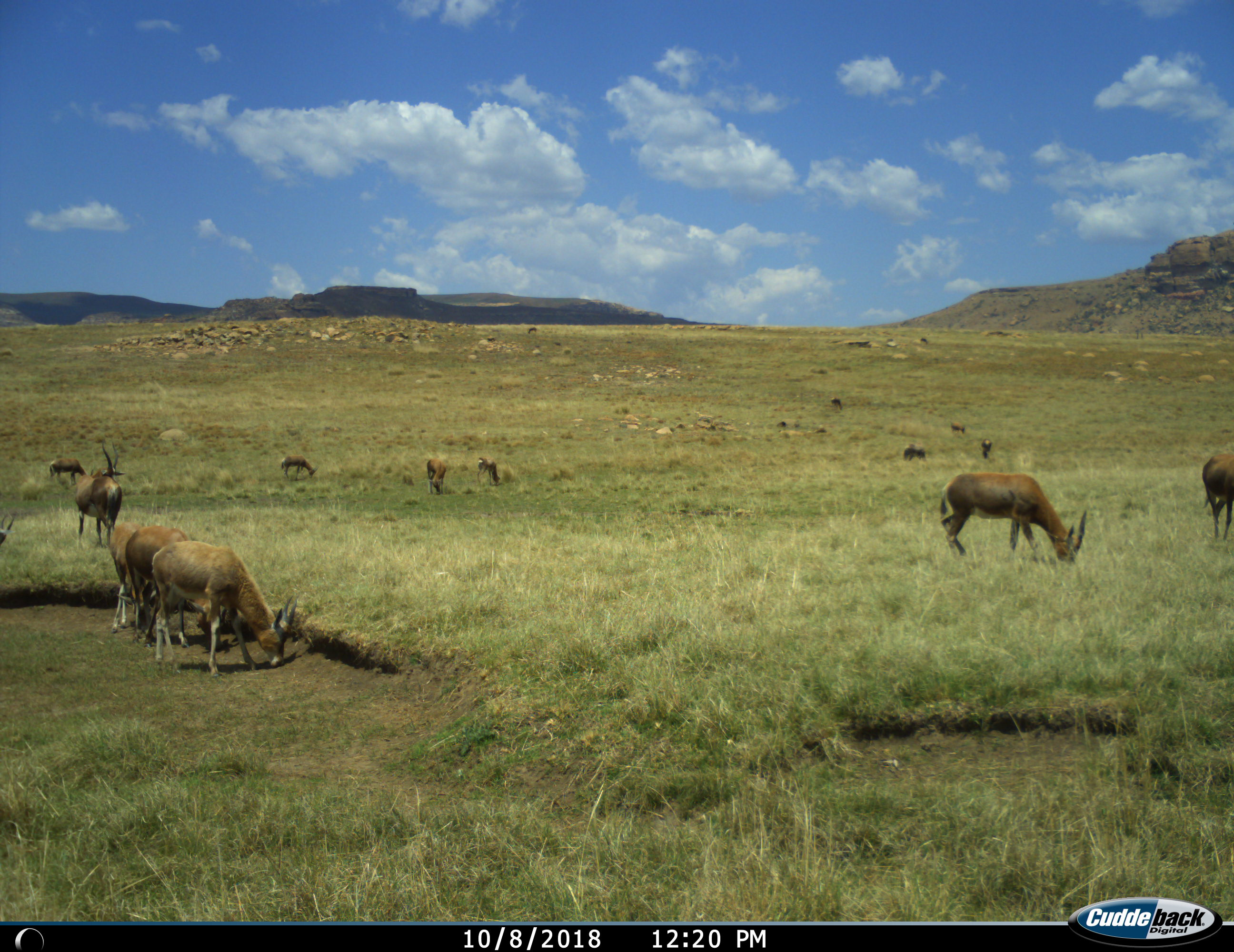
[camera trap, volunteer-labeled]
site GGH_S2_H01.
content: unidentified animal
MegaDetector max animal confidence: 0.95